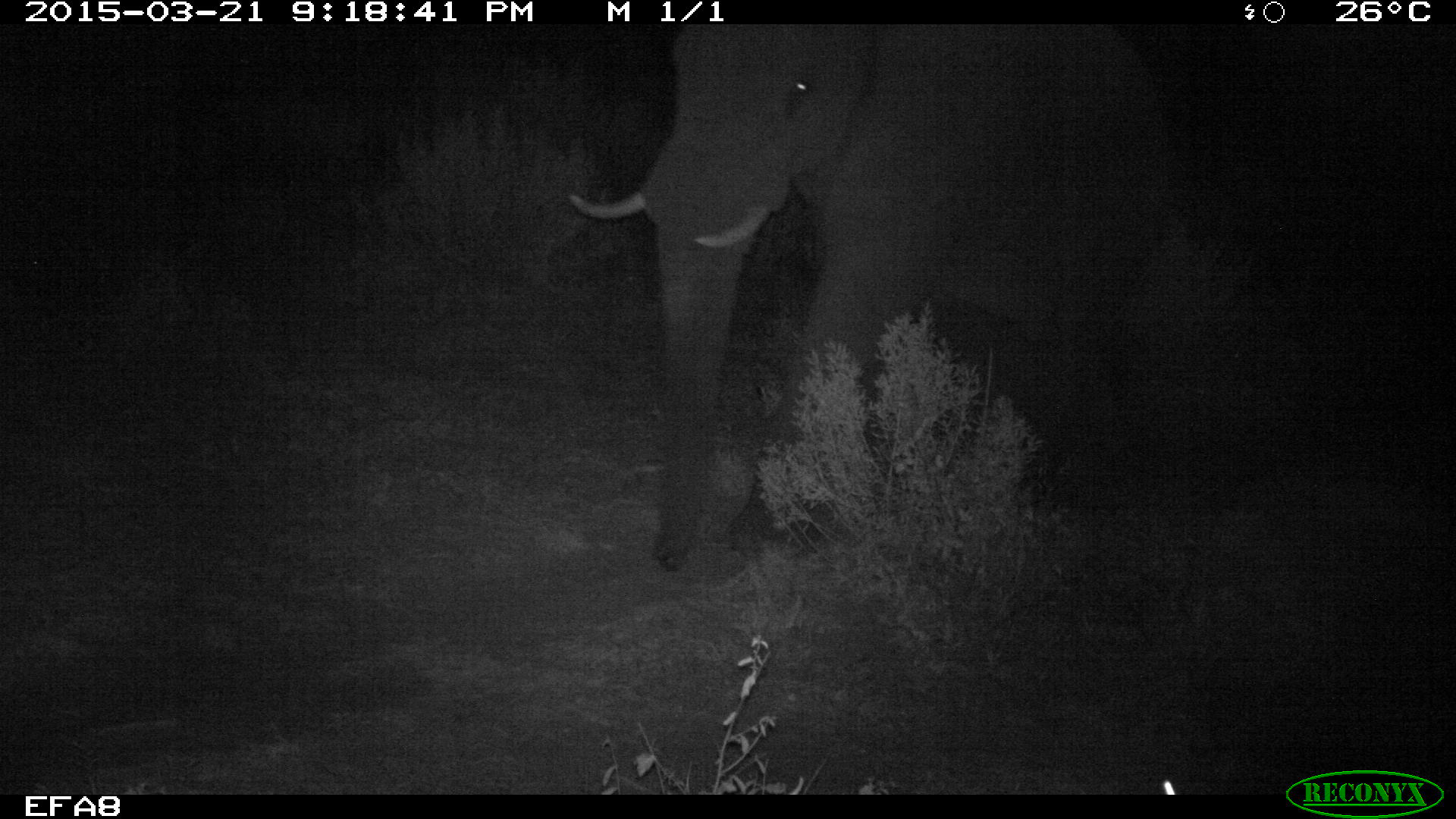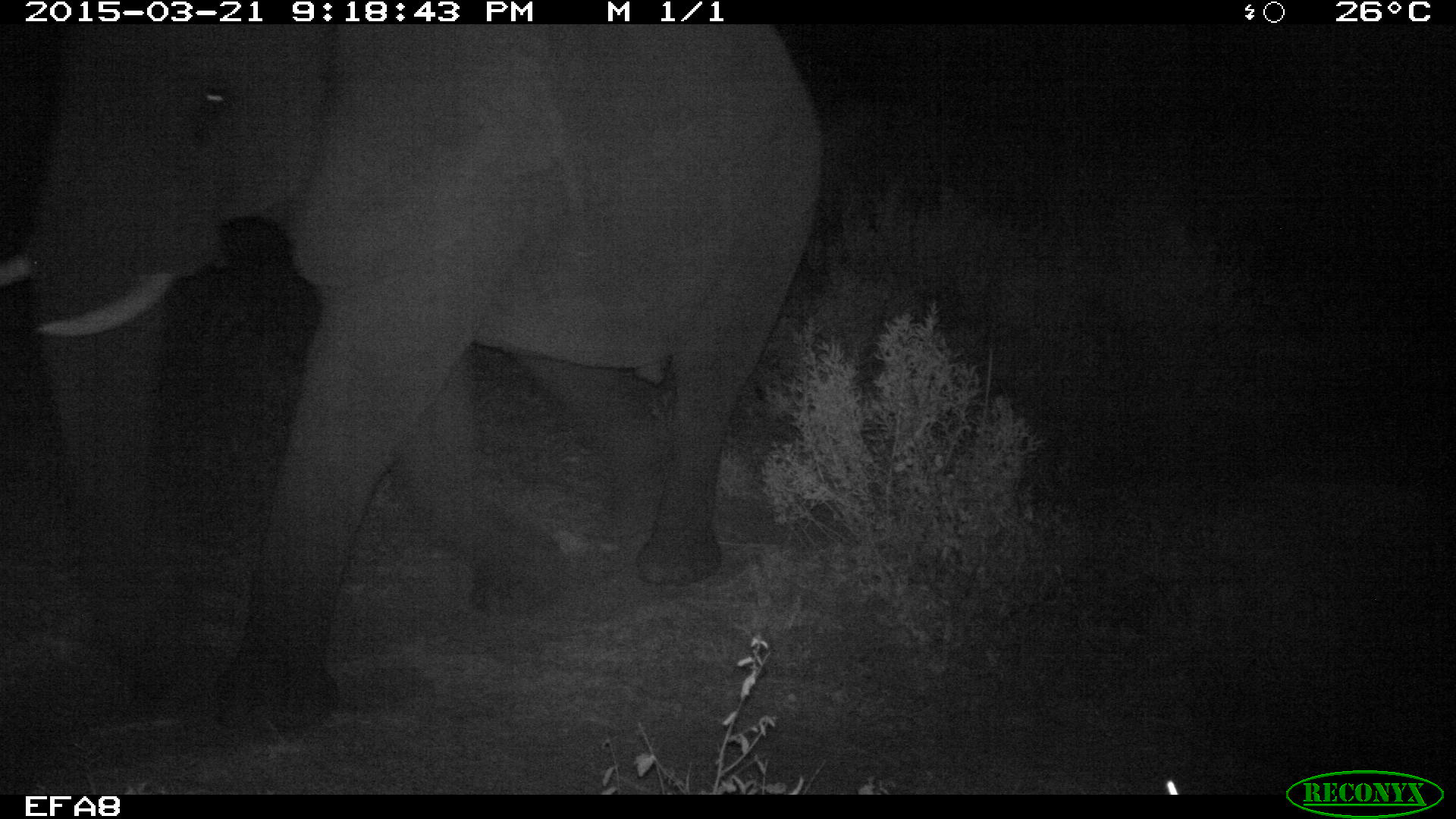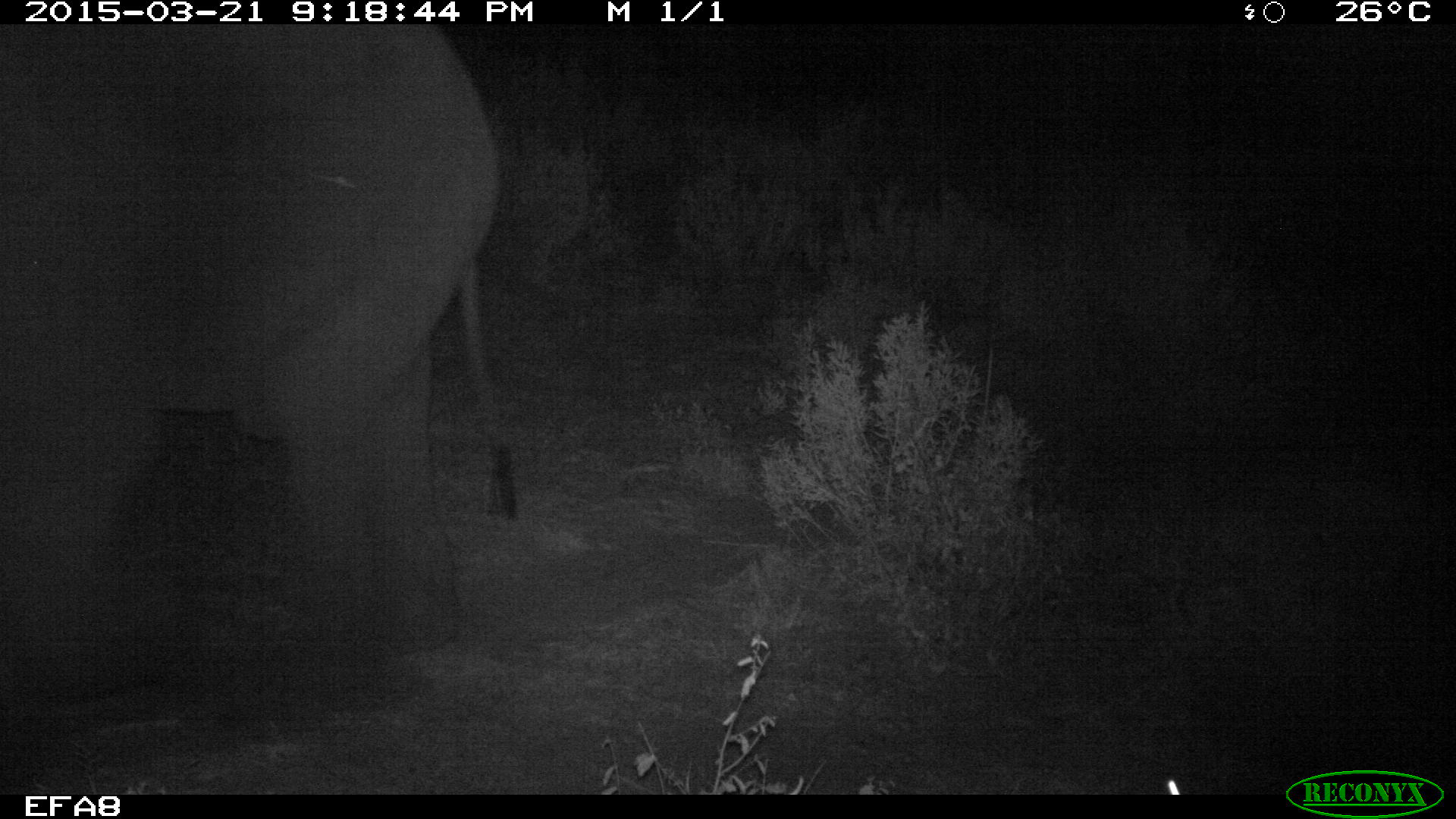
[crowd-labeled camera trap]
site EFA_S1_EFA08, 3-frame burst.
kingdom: Animalia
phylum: Chordata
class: Mammalia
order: Proboscidea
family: Elephantidae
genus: Loxodonta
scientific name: Loxodonta africana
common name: african bush elephant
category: elephant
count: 1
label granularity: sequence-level